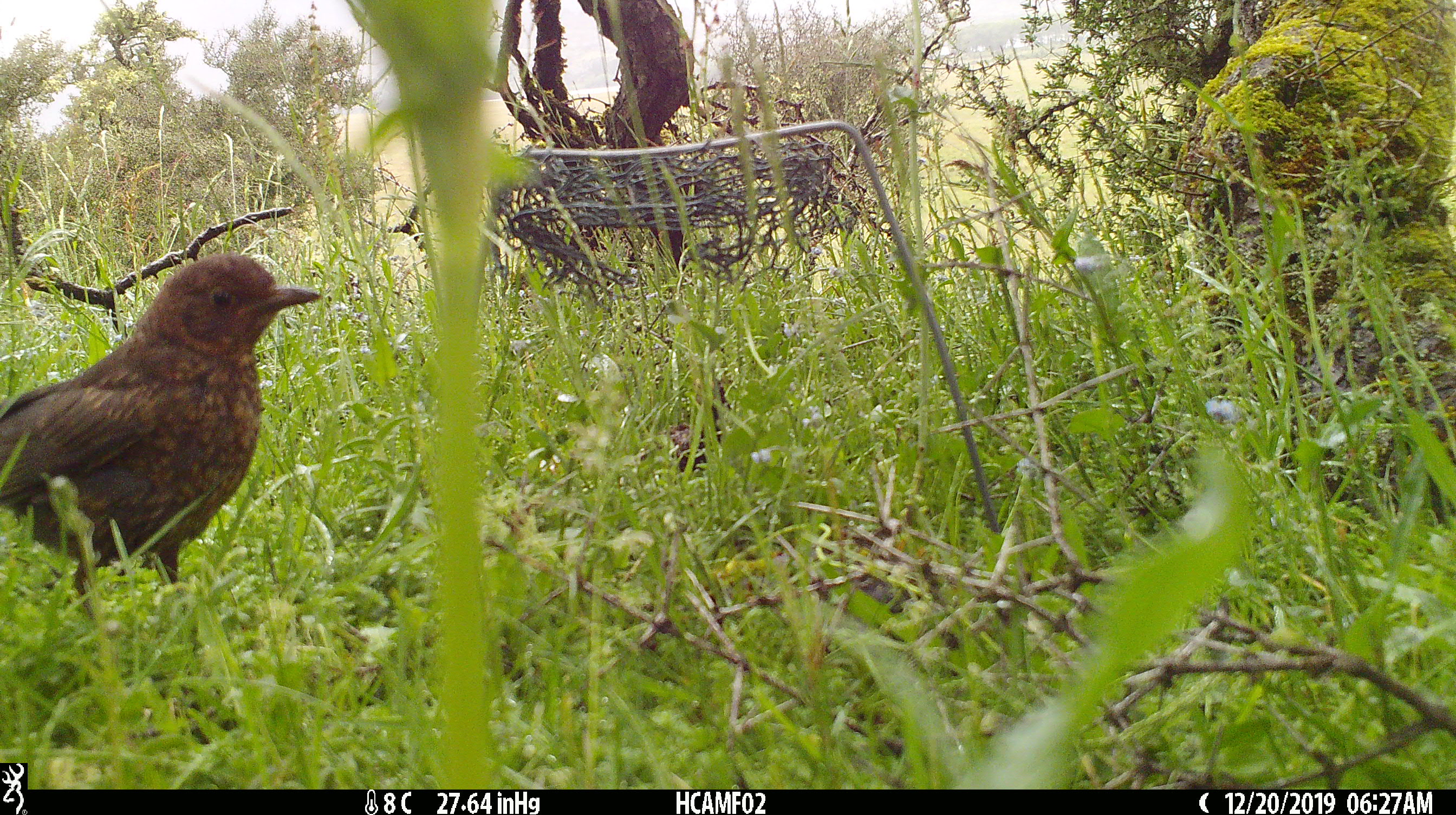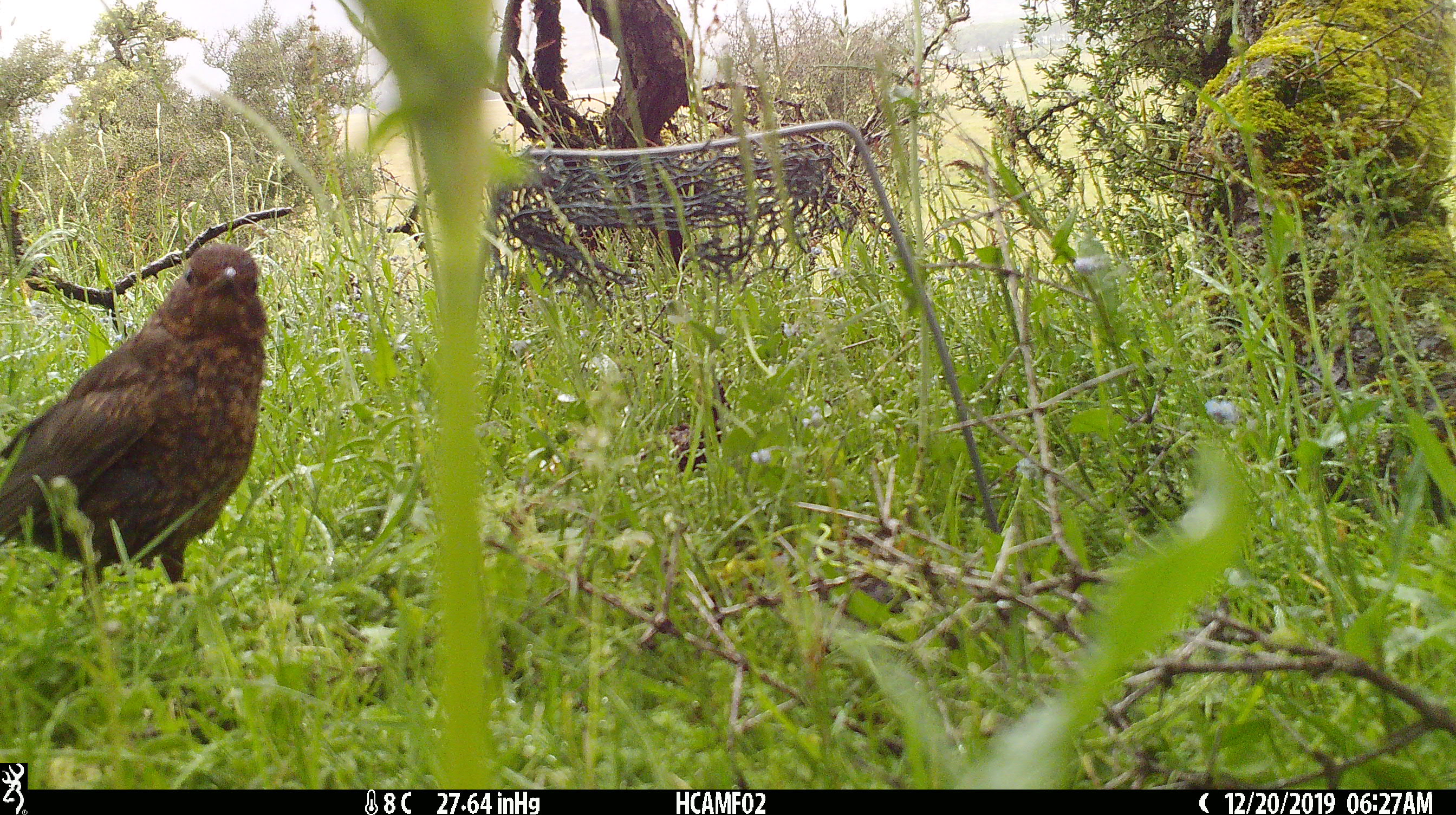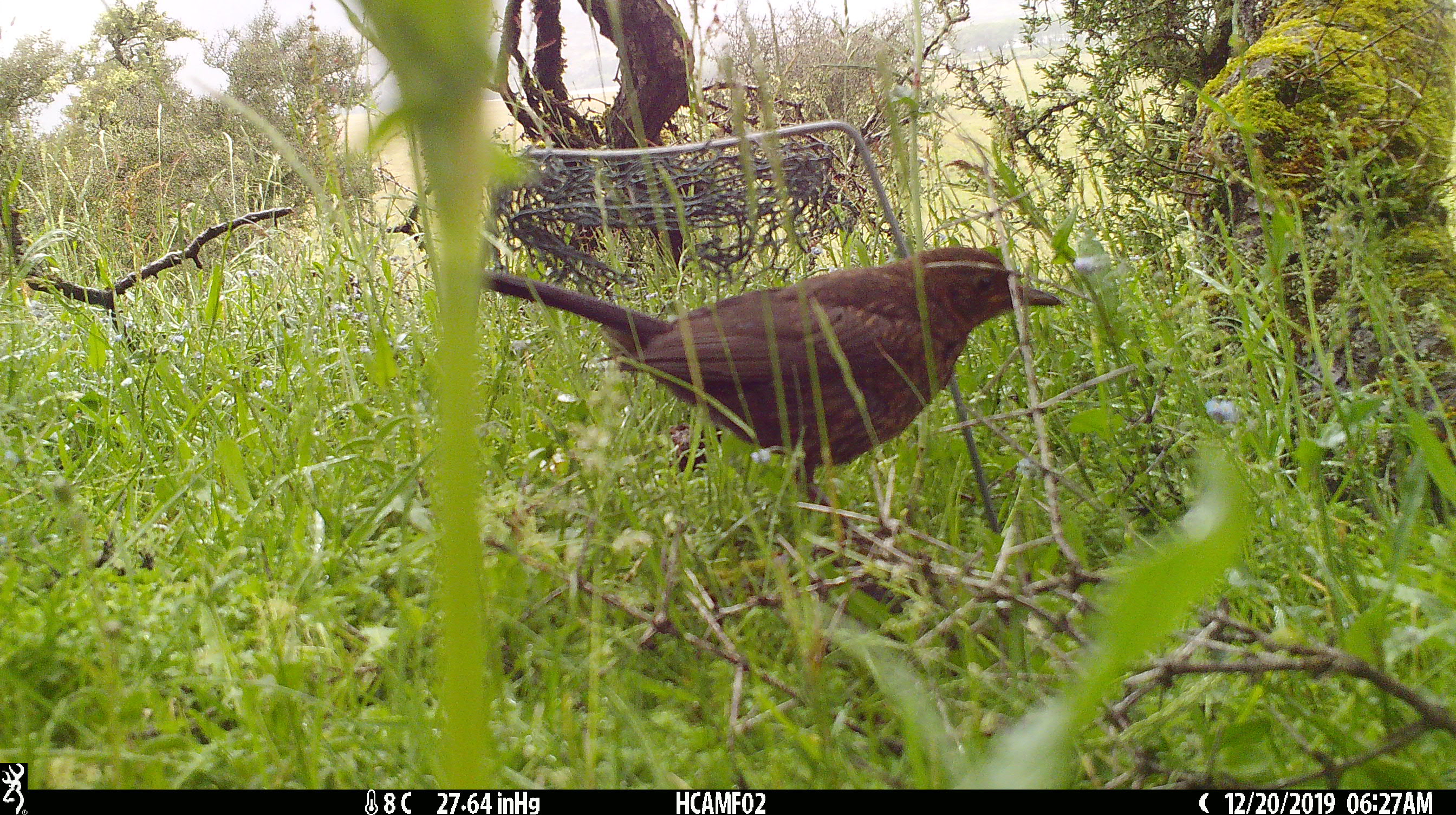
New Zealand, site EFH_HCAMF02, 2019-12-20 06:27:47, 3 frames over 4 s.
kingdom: Animalia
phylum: Chordata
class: Aves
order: Passeriformes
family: Turdidae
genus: Turdus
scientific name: Turdus merula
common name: eurasian blackbird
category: blackbird